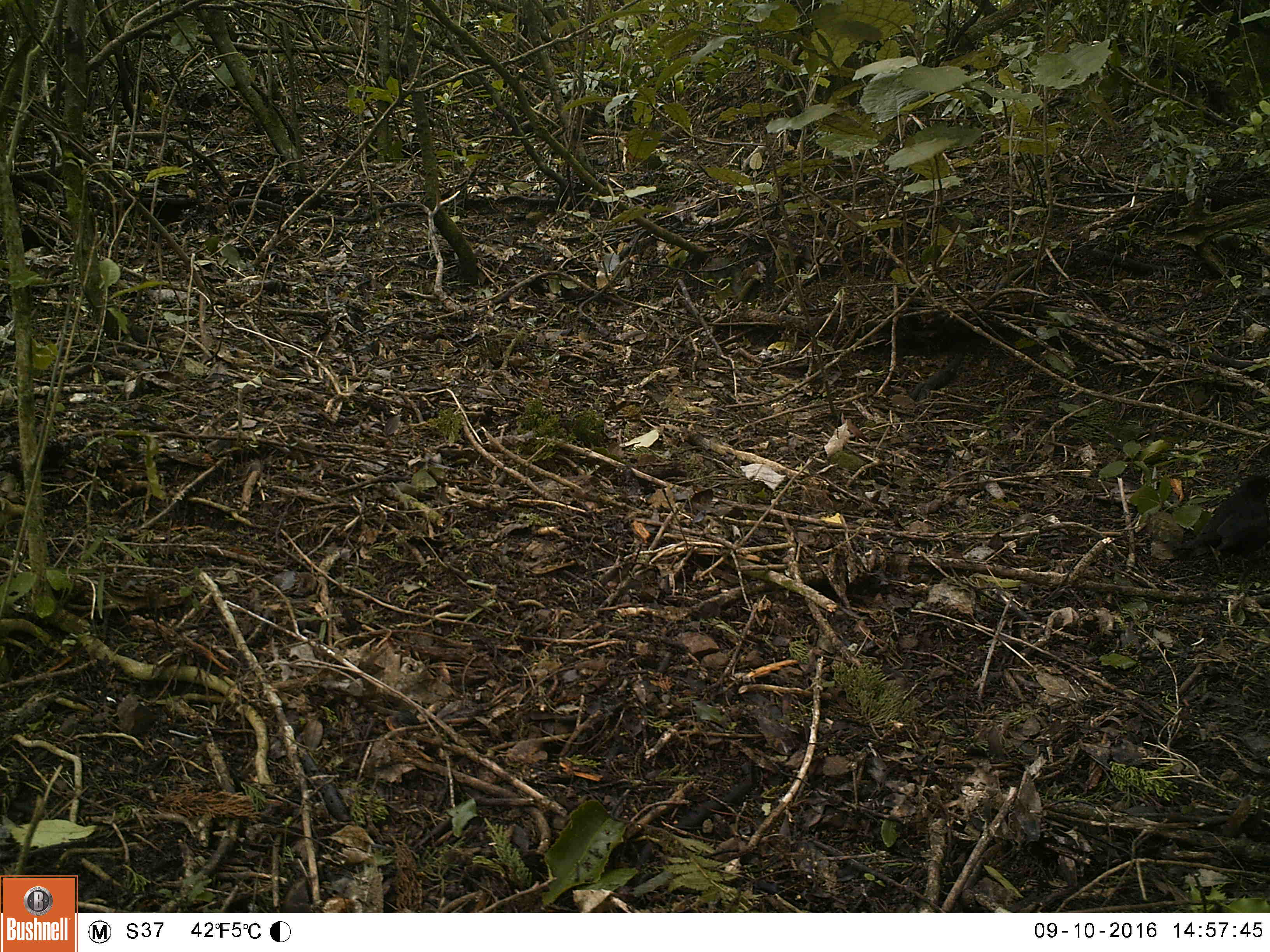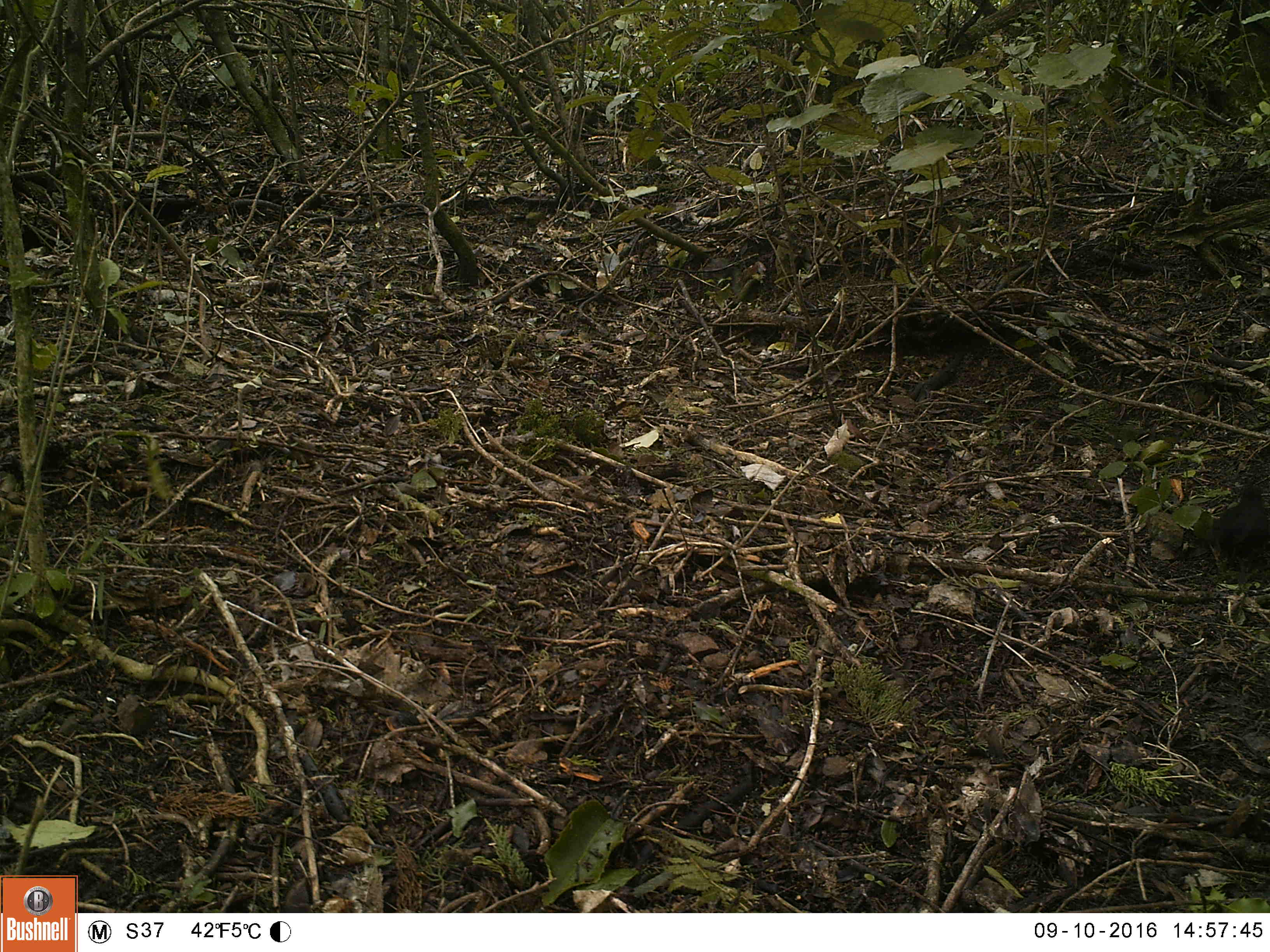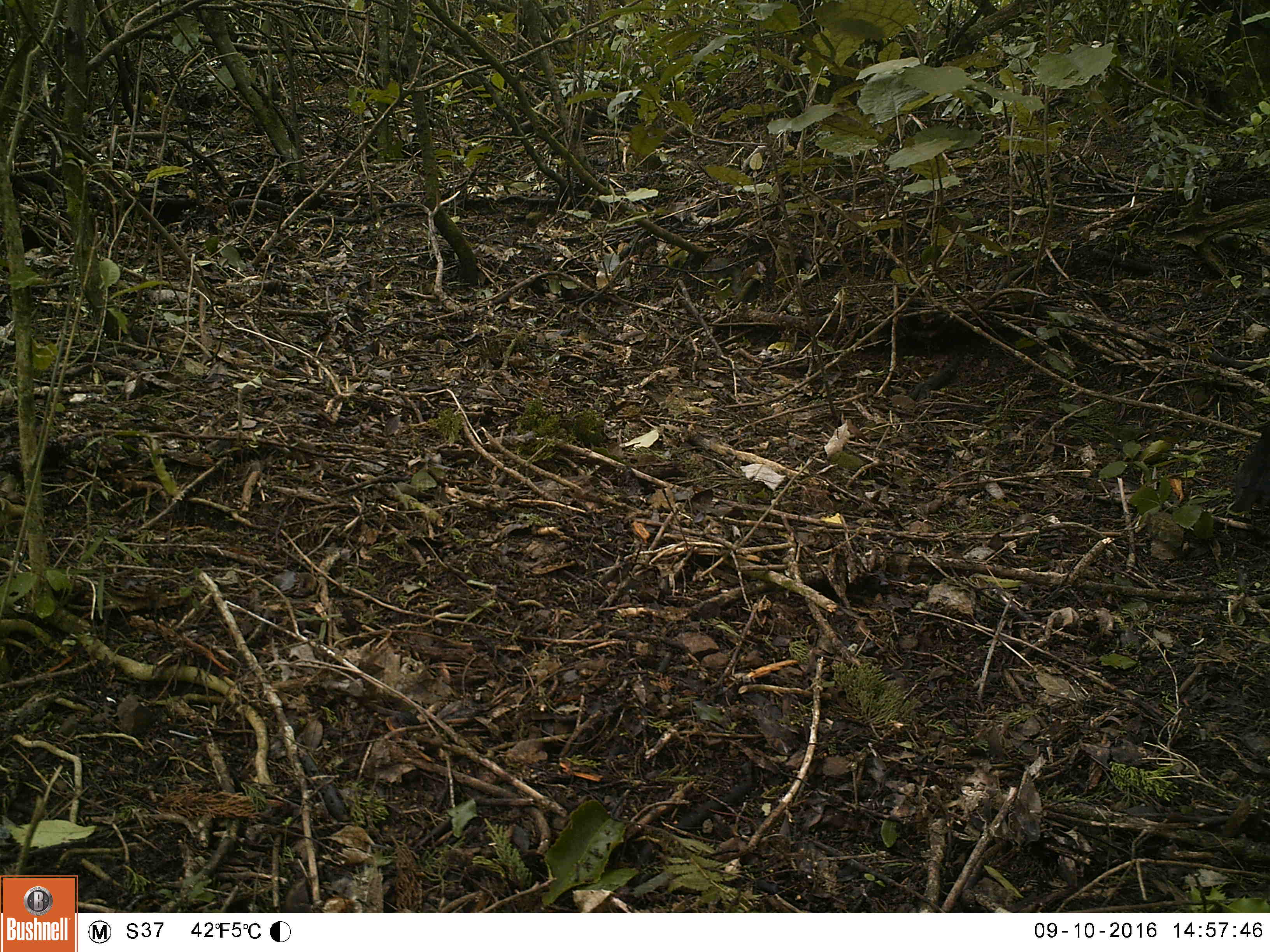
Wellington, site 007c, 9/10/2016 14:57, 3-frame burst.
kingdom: Animalia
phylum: Chordata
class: Aves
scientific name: Aves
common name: bird